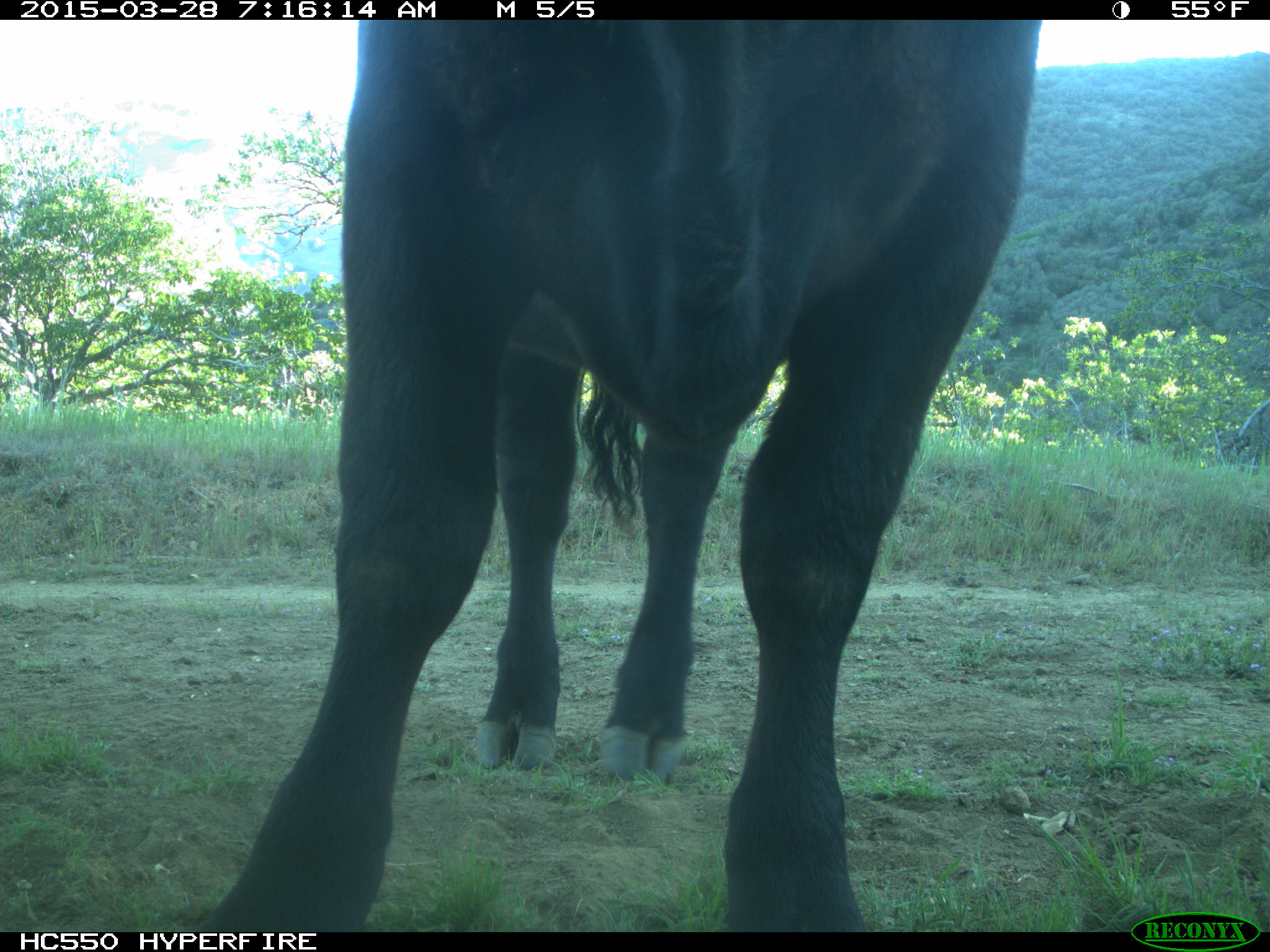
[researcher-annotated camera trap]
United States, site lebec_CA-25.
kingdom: Animalia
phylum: Chordata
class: Mammalia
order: Artiodactyla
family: Bovidae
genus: Bos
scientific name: Bos taurus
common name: domestic cow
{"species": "Bos taurus (domestic cow)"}